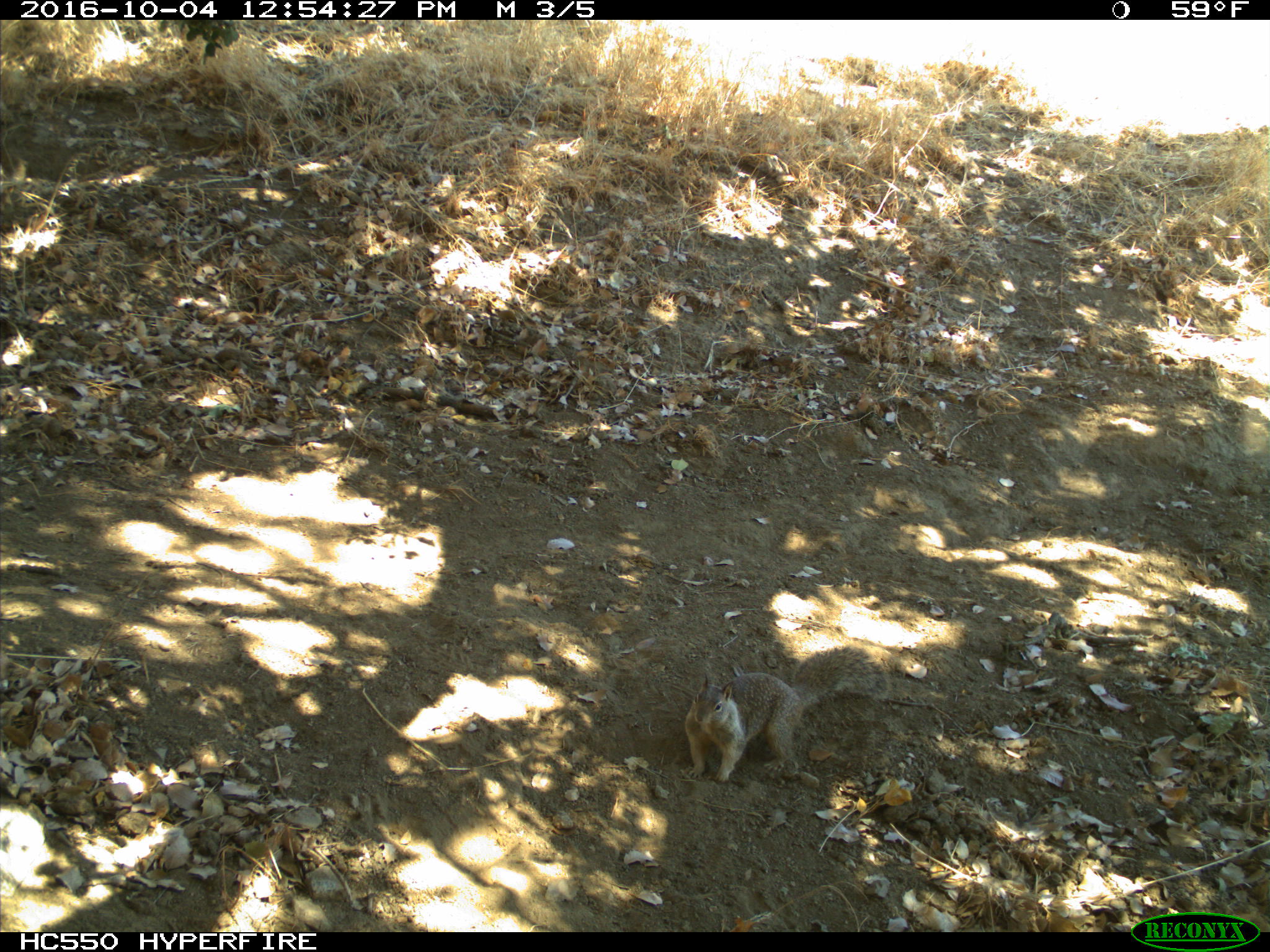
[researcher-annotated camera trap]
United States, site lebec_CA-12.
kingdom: Animalia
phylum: Chordata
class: Mammalia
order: Rodentia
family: Sciuridae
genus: Otospermophilus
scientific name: Otospermophilus beecheyi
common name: california ground squirrel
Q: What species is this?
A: Otospermophilus beecheyi (california ground squirrel).